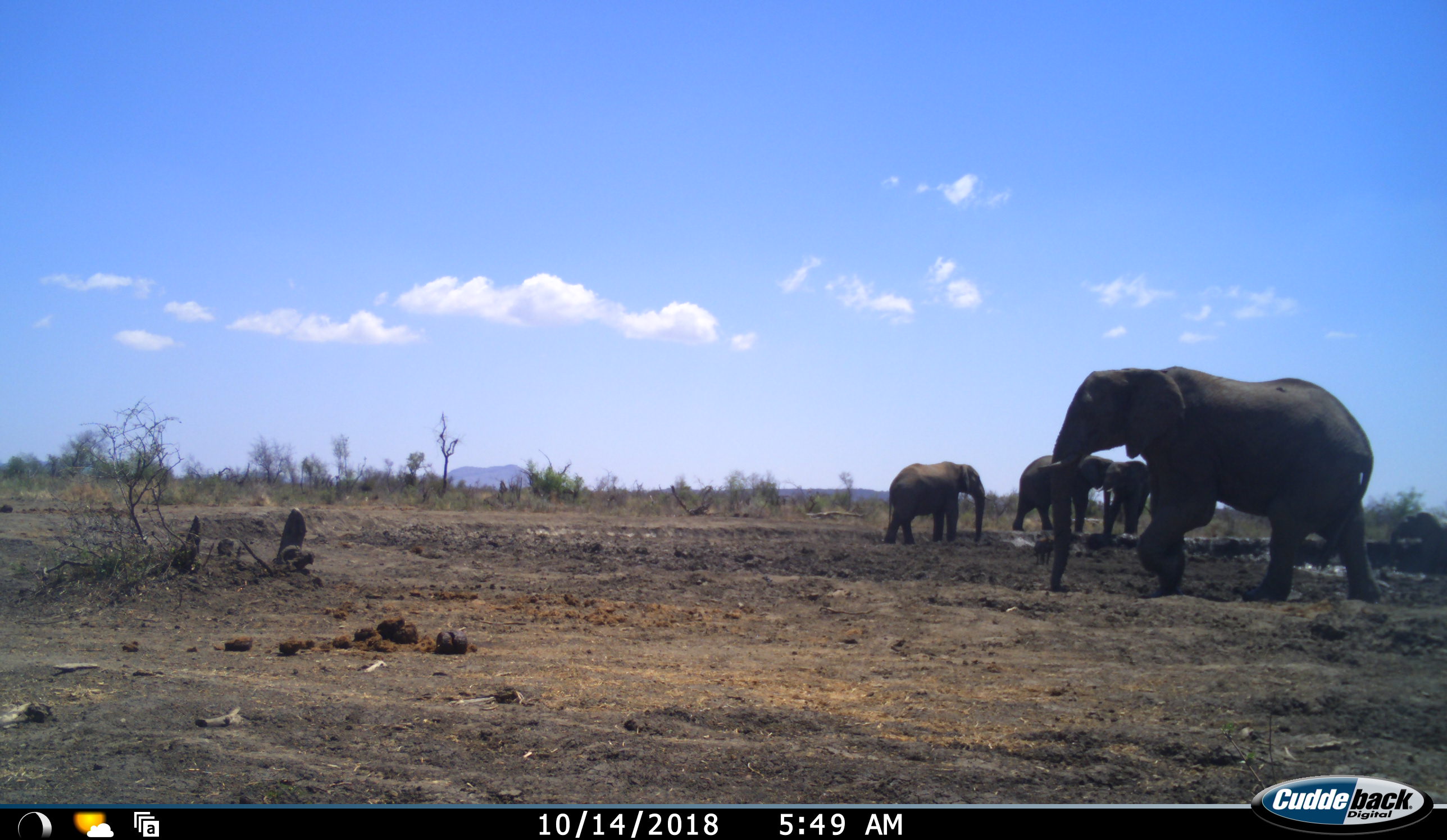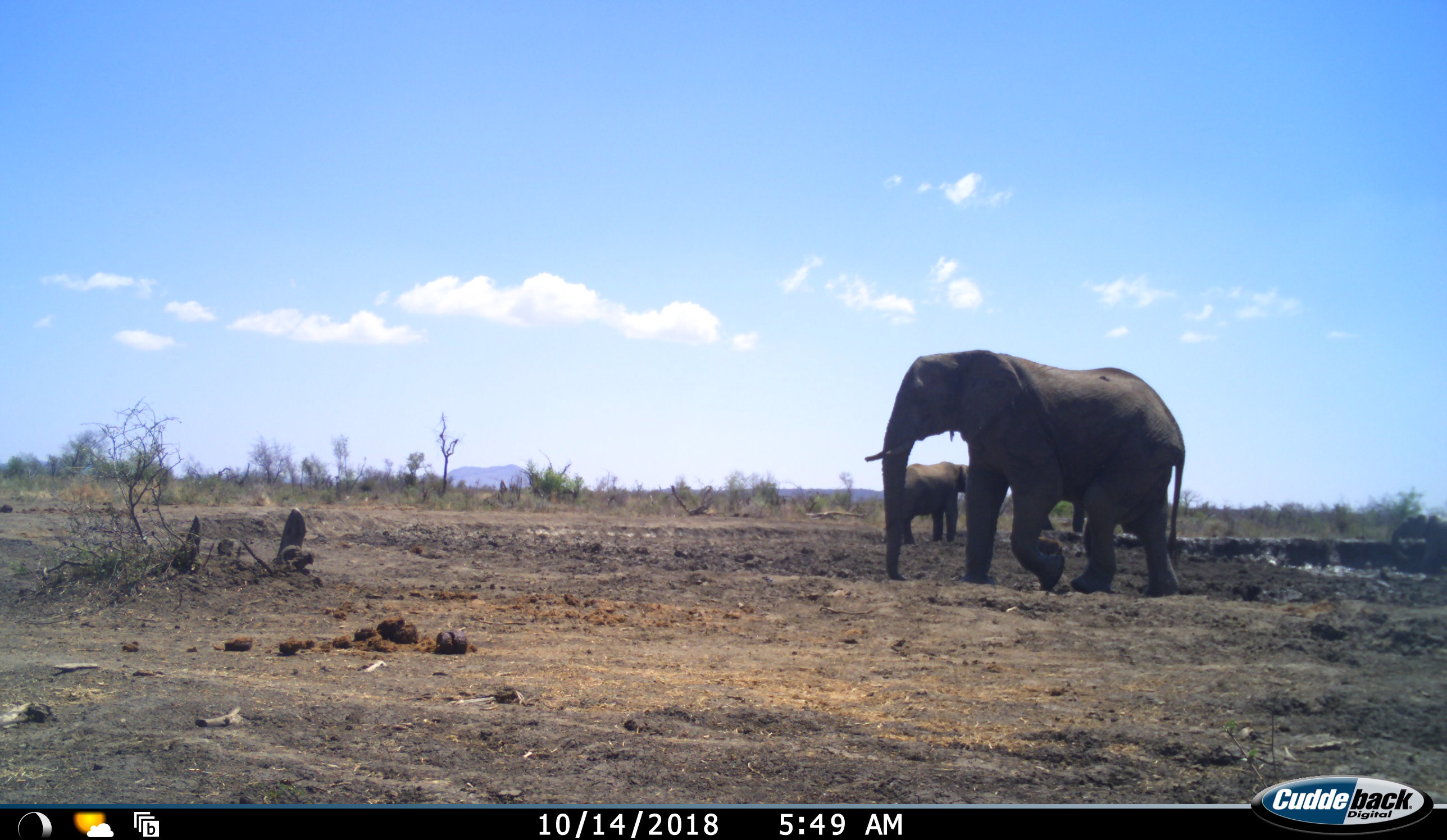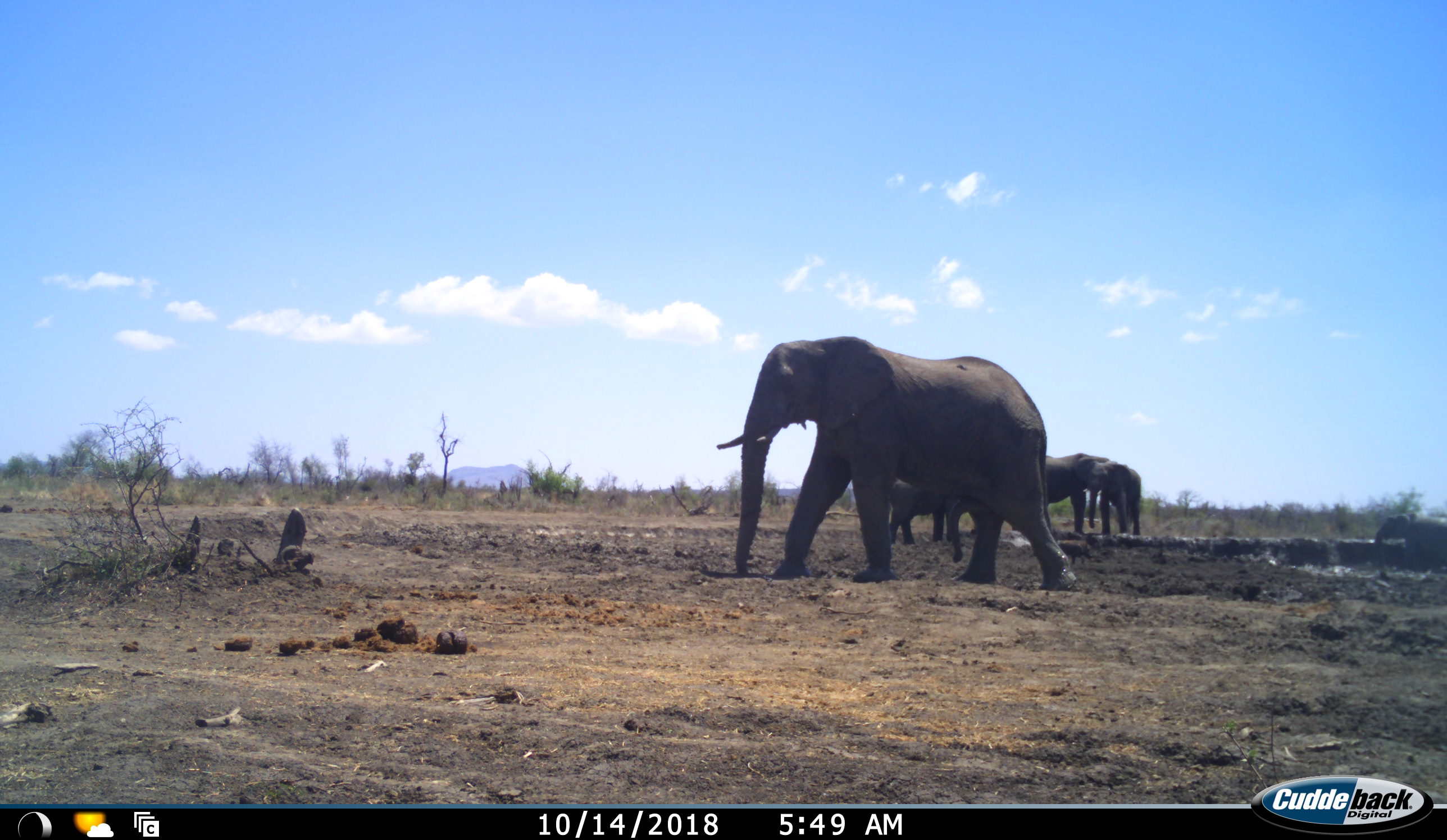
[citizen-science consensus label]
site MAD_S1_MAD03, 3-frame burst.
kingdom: Animalia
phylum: Chordata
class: Mammalia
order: Proboscidea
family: Elephantidae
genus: Loxodonta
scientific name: Loxodonta africana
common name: african bush elephant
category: elephant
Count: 5.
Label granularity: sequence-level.